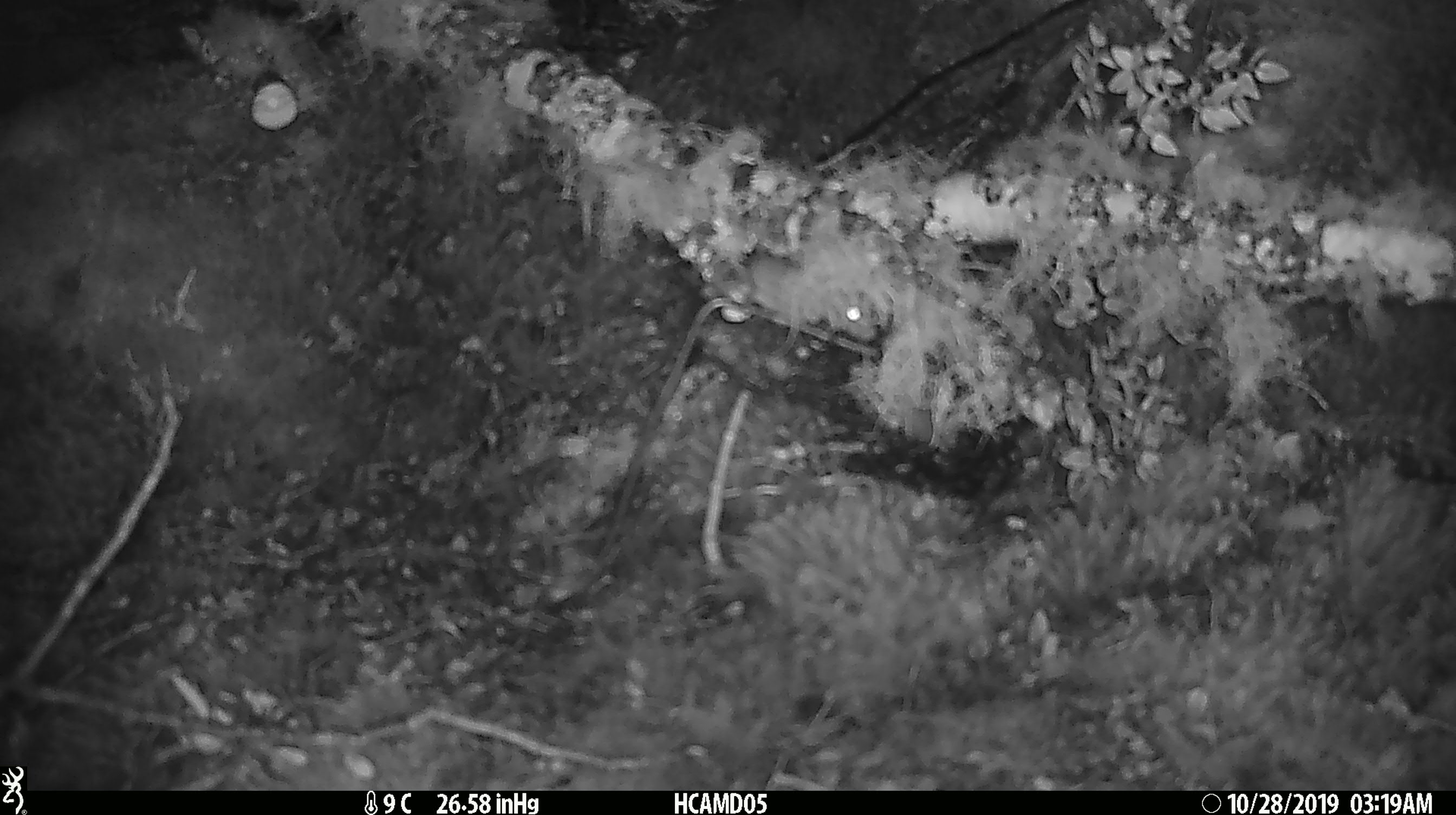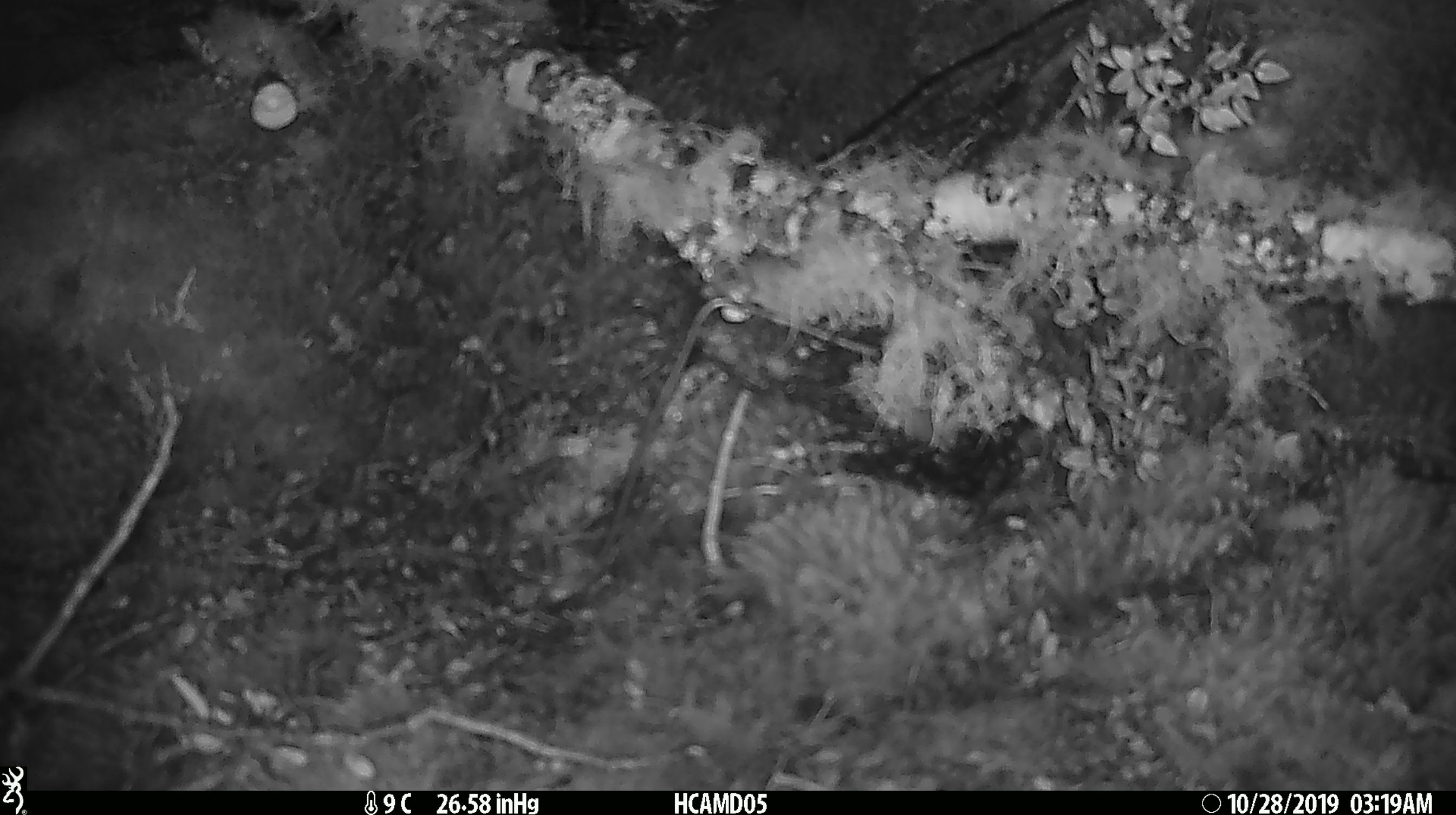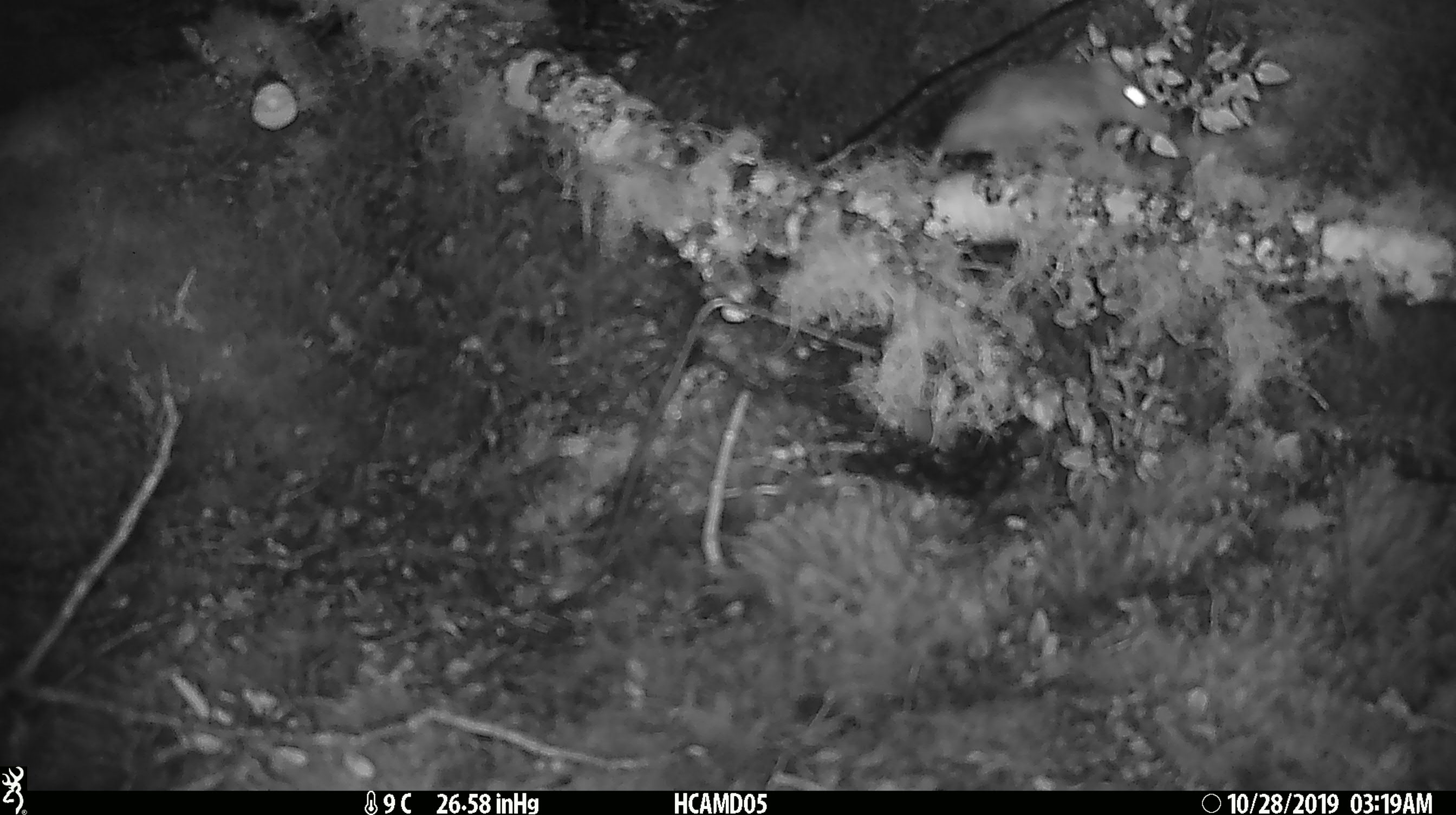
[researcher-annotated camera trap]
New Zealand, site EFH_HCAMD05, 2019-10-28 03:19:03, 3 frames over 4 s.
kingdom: Animalia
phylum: Chordata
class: Mammalia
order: Rodentia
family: Muridae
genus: Mus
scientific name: Mus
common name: mouse